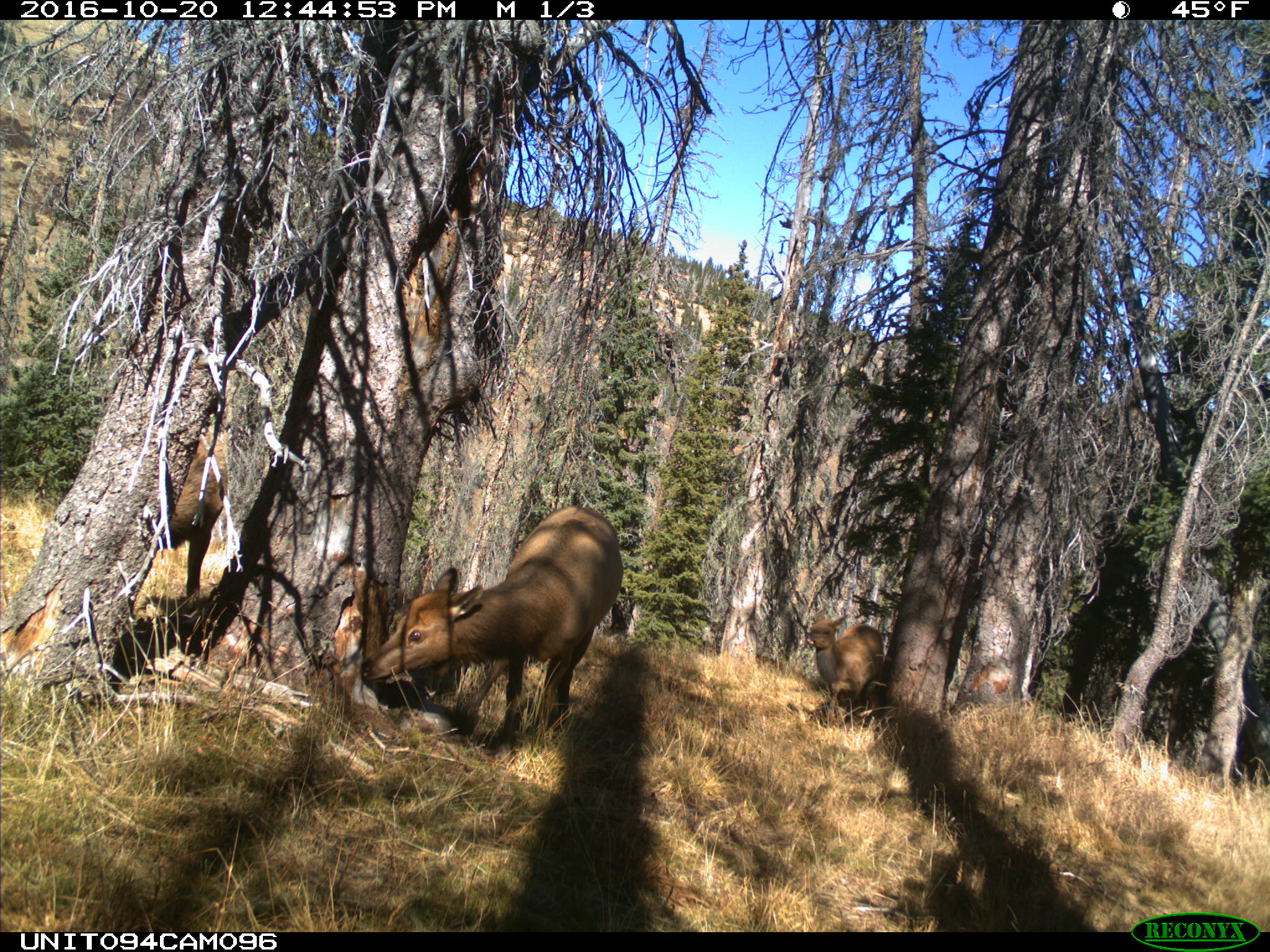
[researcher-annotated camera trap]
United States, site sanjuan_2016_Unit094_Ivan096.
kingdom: Animalia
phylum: Chordata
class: Mammalia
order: Artiodactyla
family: Cervidae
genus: Cervus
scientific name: Cervus elaphus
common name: red deer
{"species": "Cervus elaphus (red deer)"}